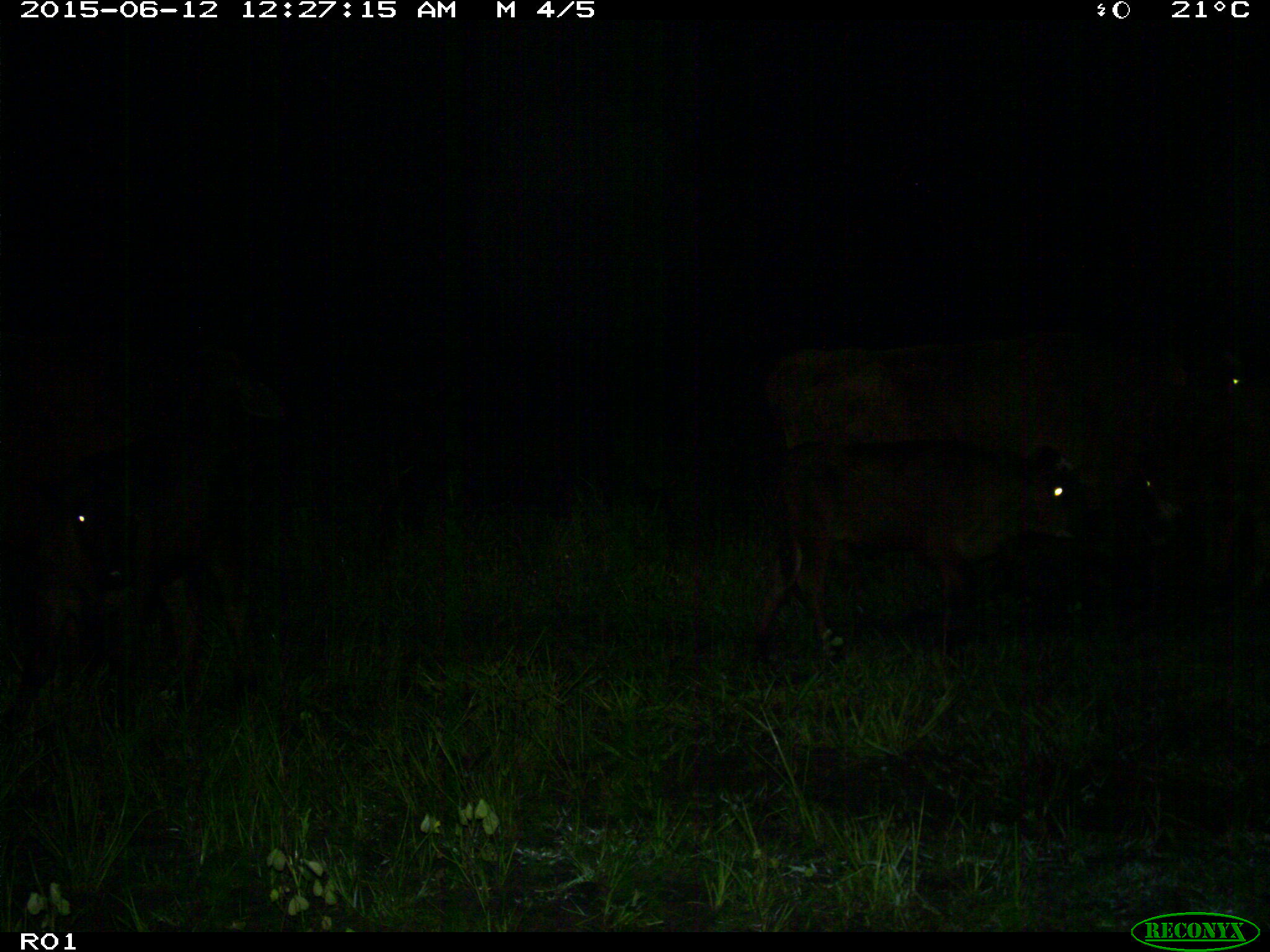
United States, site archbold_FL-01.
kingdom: Animalia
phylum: Chordata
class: Mammalia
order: Artiodactyla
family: Bovidae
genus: Bos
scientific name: Bos taurus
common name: domestic cow